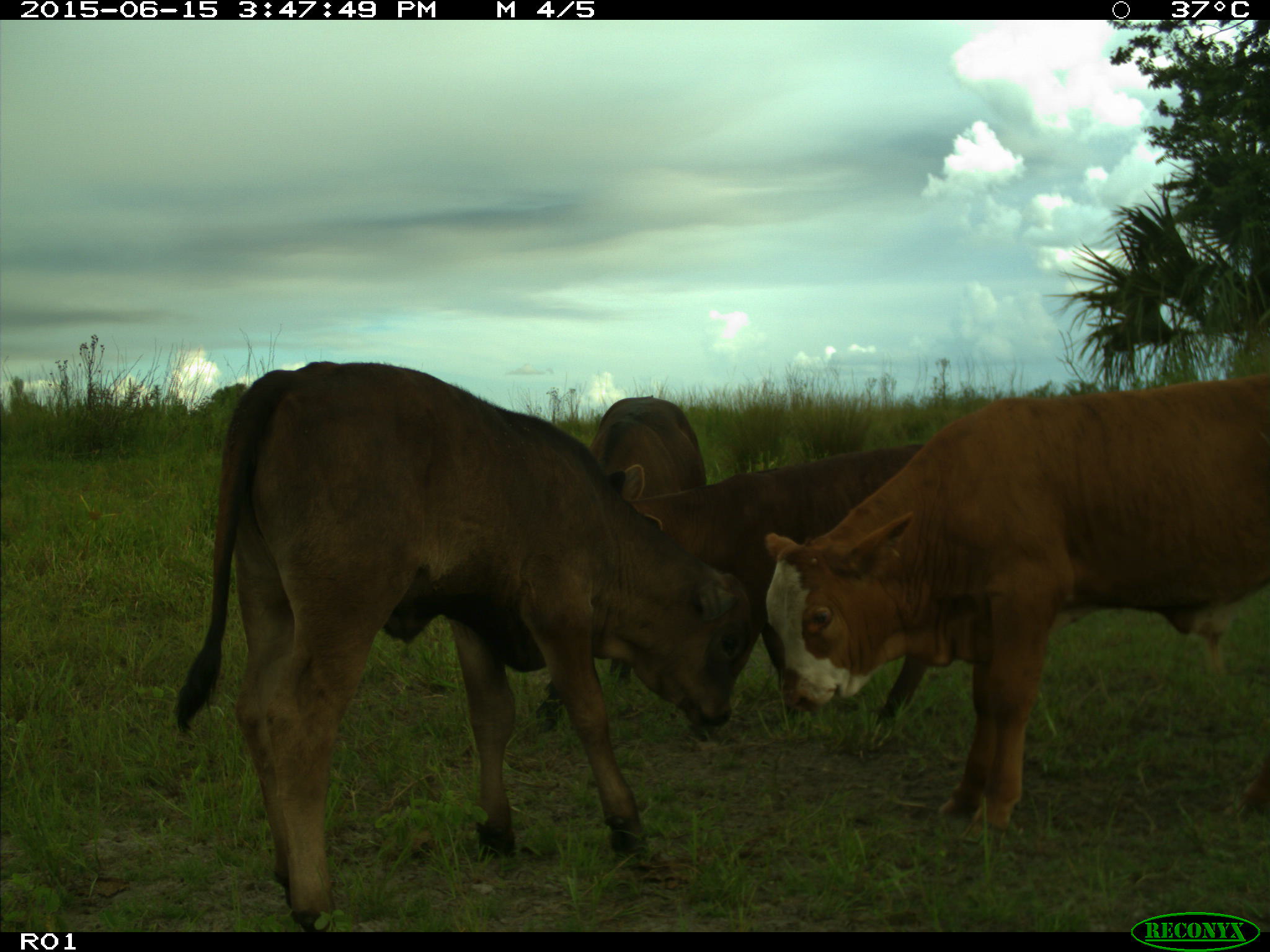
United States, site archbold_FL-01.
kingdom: Animalia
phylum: Chordata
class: Mammalia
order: Artiodactyla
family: Bovidae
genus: Bos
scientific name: Bos taurus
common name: domestic cow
Bos taurus (domestic cow).